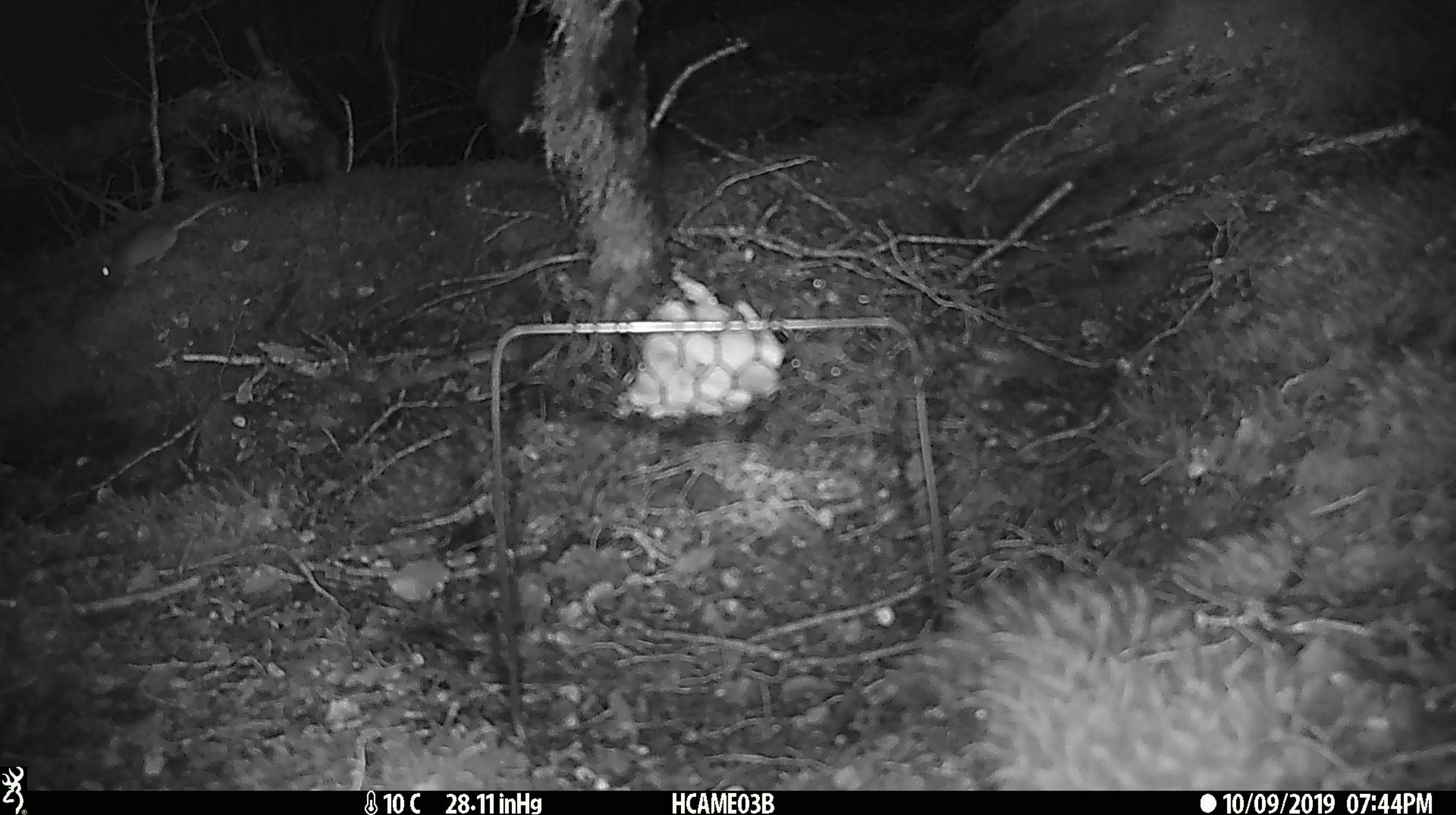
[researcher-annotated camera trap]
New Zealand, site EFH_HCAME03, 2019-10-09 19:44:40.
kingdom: Animalia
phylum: Chordata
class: Mammalia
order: Rodentia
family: Muridae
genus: Mus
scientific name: Mus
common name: mouse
Mouse (Mus).